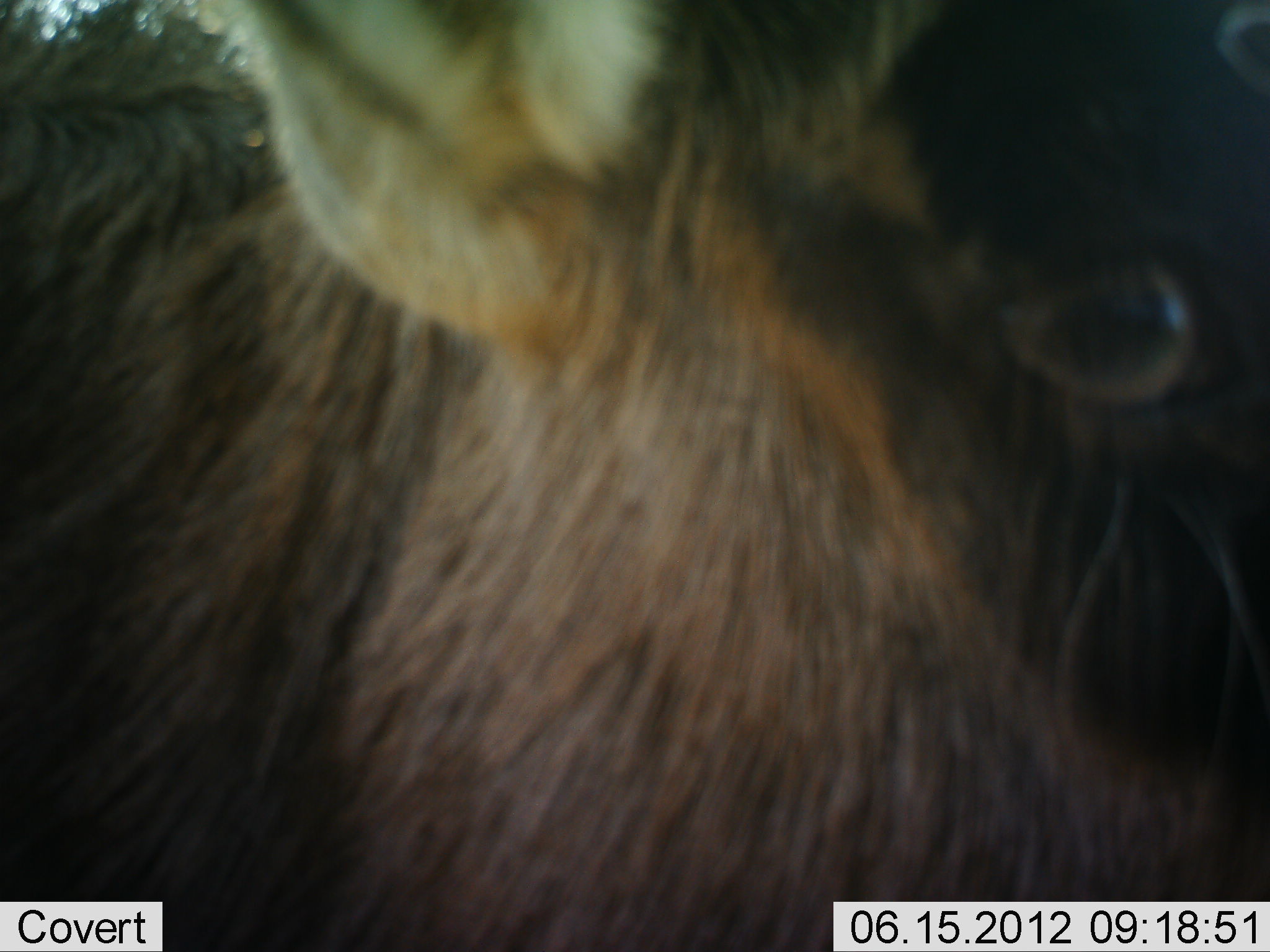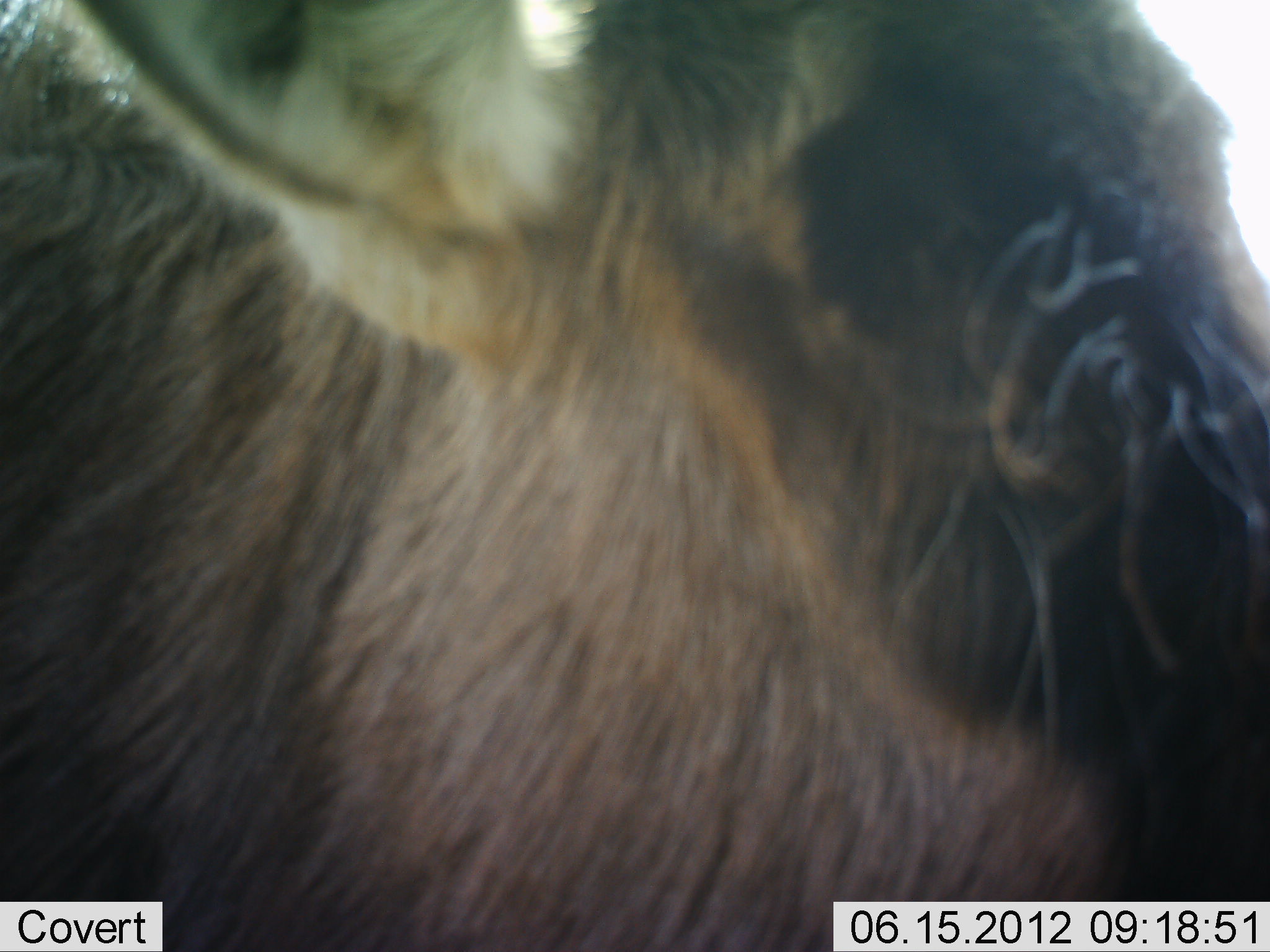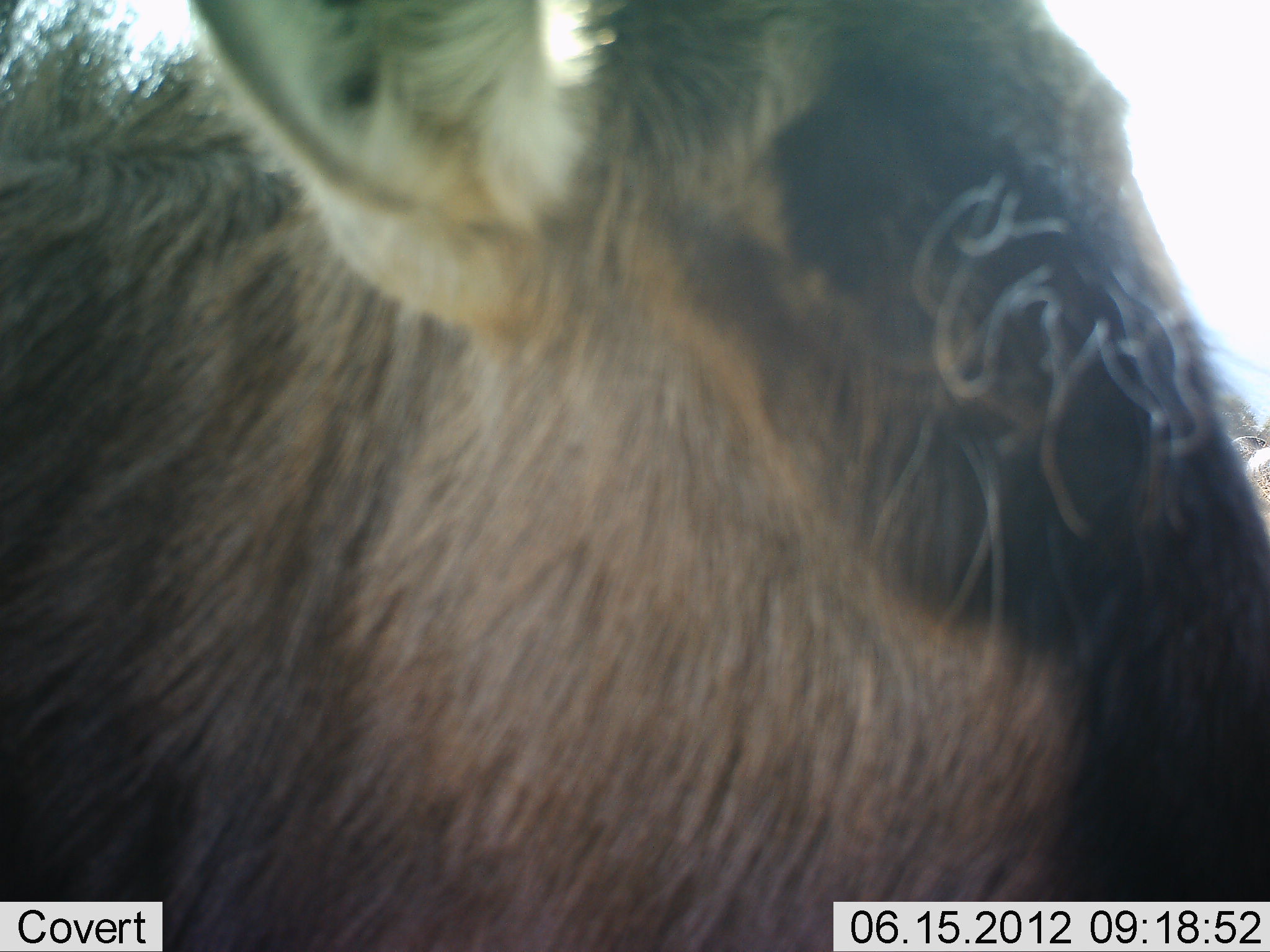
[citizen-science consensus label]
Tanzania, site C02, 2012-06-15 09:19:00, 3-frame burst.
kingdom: Animalia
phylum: Chordata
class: Mammalia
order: Artiodactyla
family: Bovidae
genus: Connochaetes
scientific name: Connochaetes taurinus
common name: blue wildebeest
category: wildebeest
Wildebeest (blue wildebeest) (Connochaetes taurinus), count 1. Behavior (volunteer vote fractions): standing 70%, resting 0%, moving 10%, interacting 20%. Young present (vote fraction): 0%. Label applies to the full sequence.